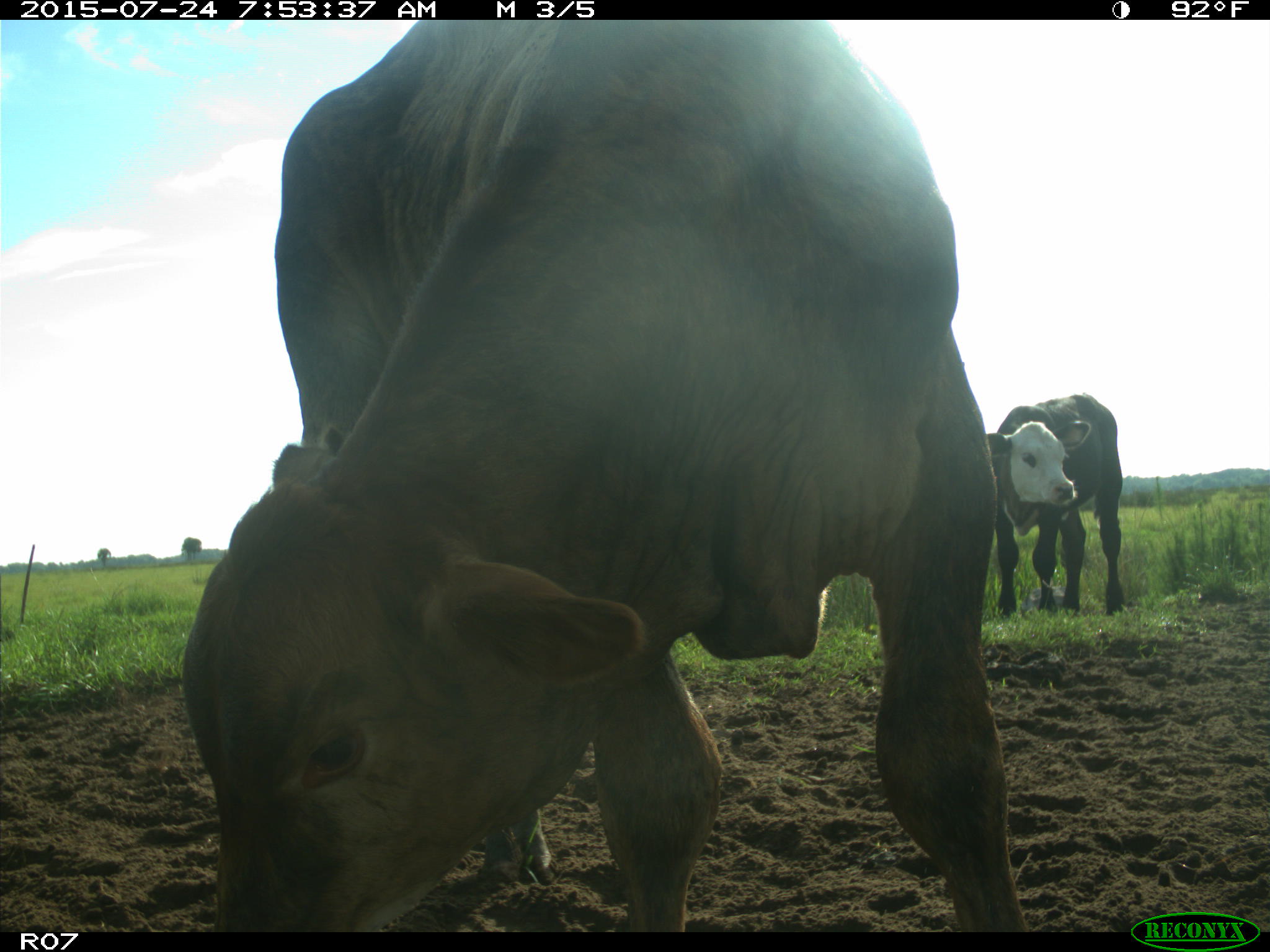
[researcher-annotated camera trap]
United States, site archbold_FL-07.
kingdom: Animalia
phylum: Chordata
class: Mammalia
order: Artiodactyla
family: Bovidae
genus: Bos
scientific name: Bos taurus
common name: domestic cow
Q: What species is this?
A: Bos taurus (domestic cow).